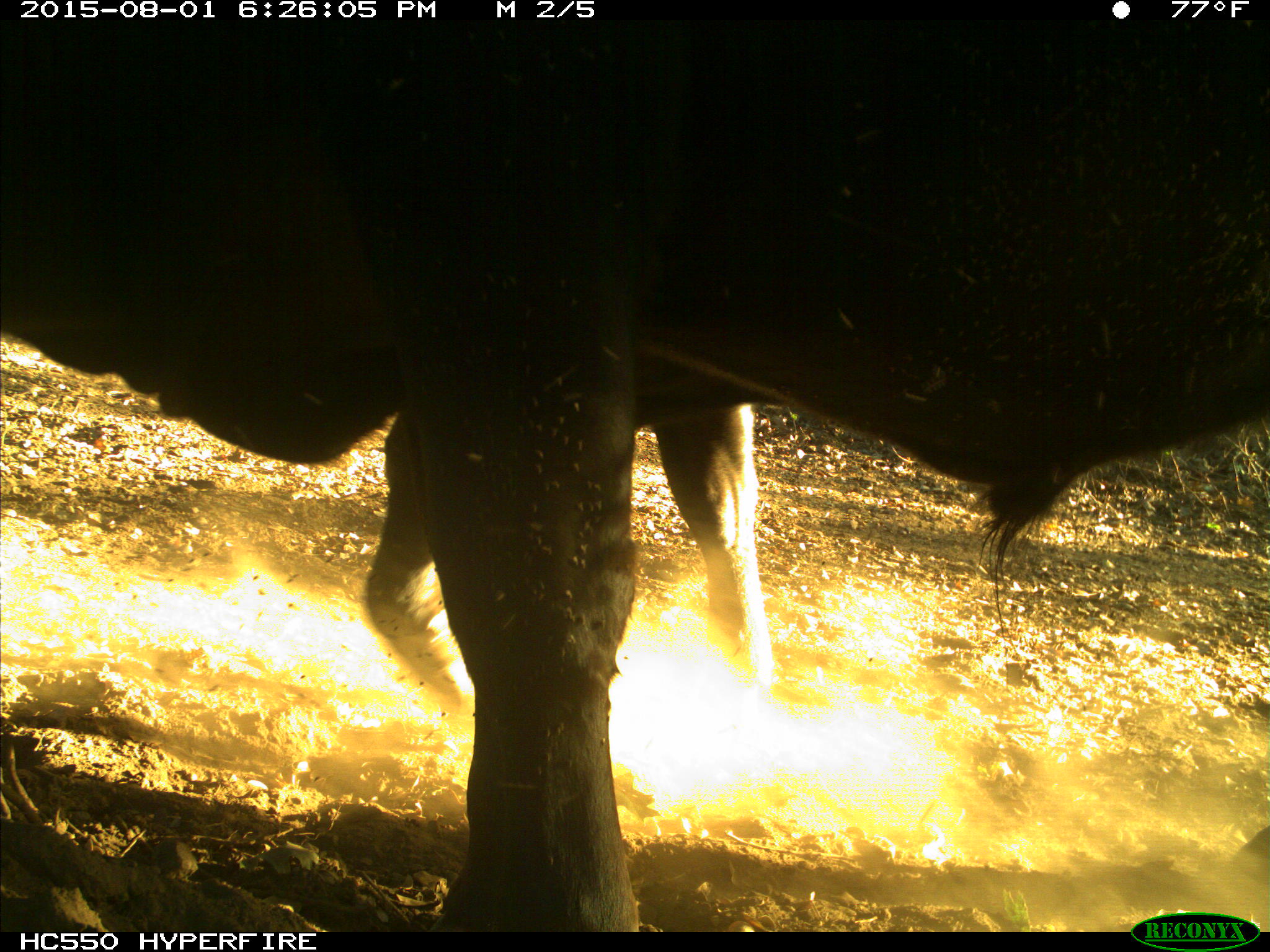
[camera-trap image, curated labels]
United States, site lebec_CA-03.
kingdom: Animalia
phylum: Chordata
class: Mammalia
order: Artiodactyla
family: Bovidae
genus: Bos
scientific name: Bos taurus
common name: domestic cow